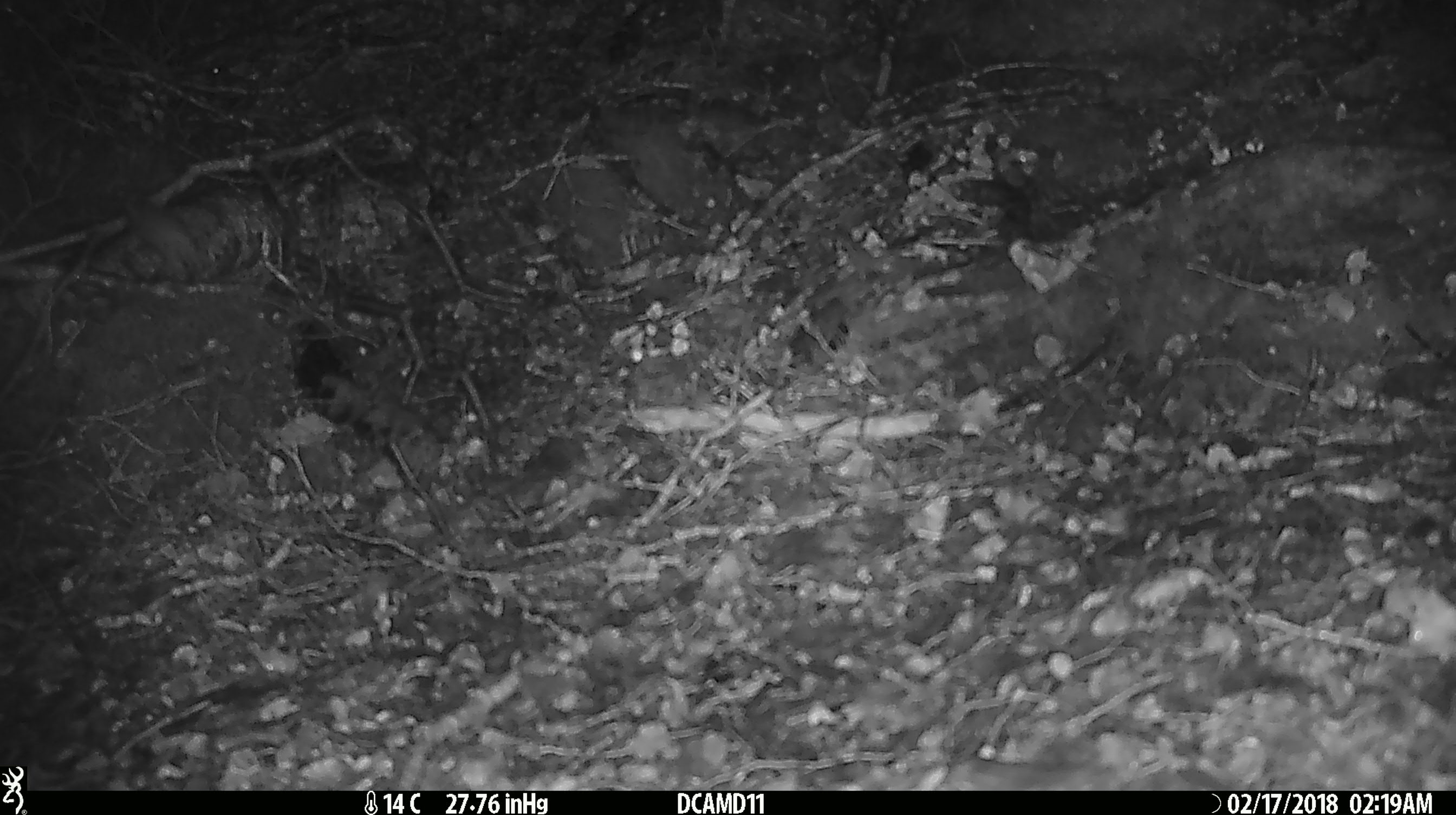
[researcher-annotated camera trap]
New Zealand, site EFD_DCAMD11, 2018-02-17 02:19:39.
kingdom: Animalia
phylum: Chordata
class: Mammalia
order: Rodentia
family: Muridae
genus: Mus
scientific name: Mus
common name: mouse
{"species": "mouse (Mus)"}